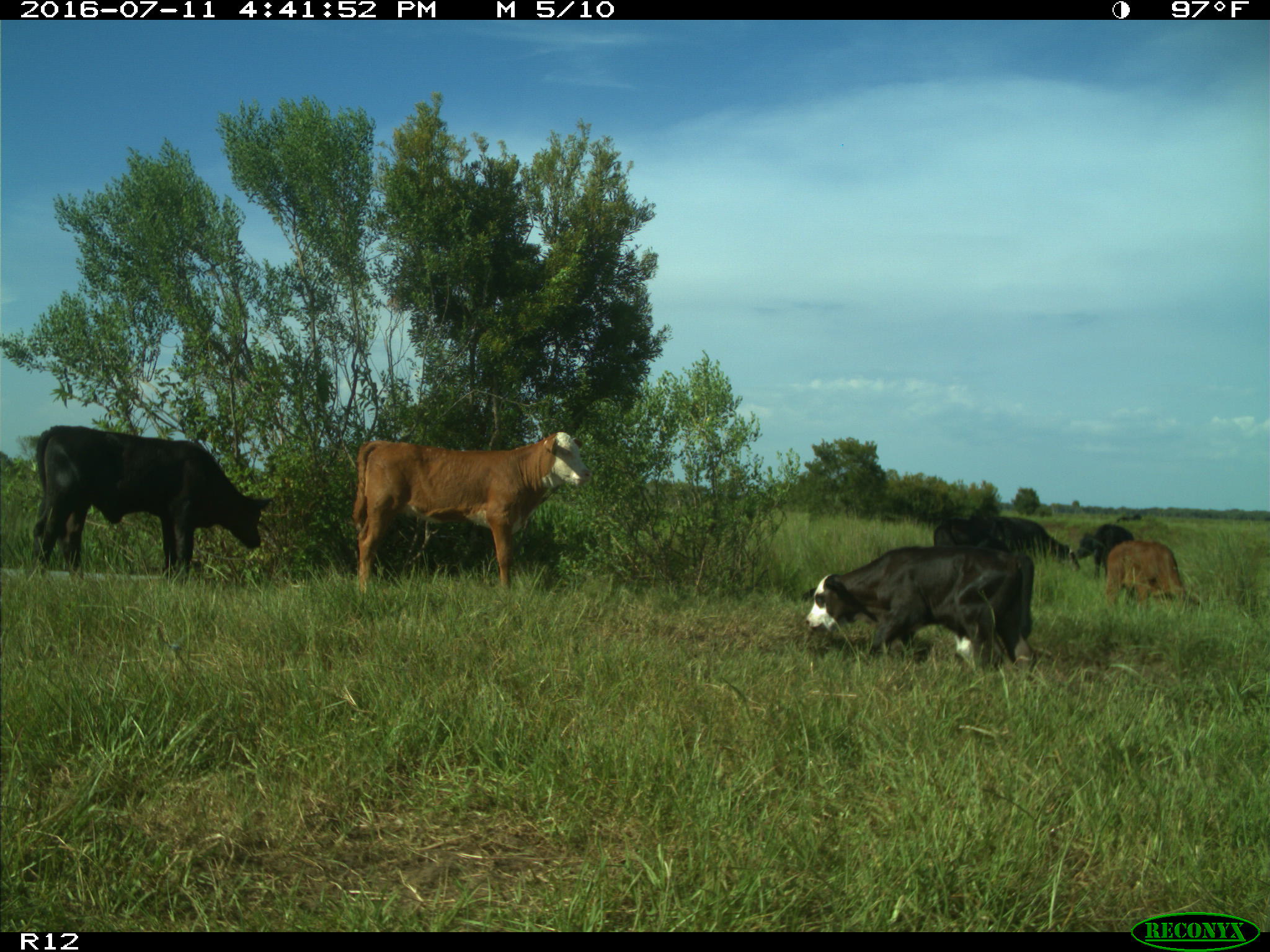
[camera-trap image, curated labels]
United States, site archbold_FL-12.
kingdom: Animalia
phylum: Chordata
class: Mammalia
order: Artiodactyla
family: Bovidae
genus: Bos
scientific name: Bos taurus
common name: domestic cow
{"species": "Bos taurus (domestic cow)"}